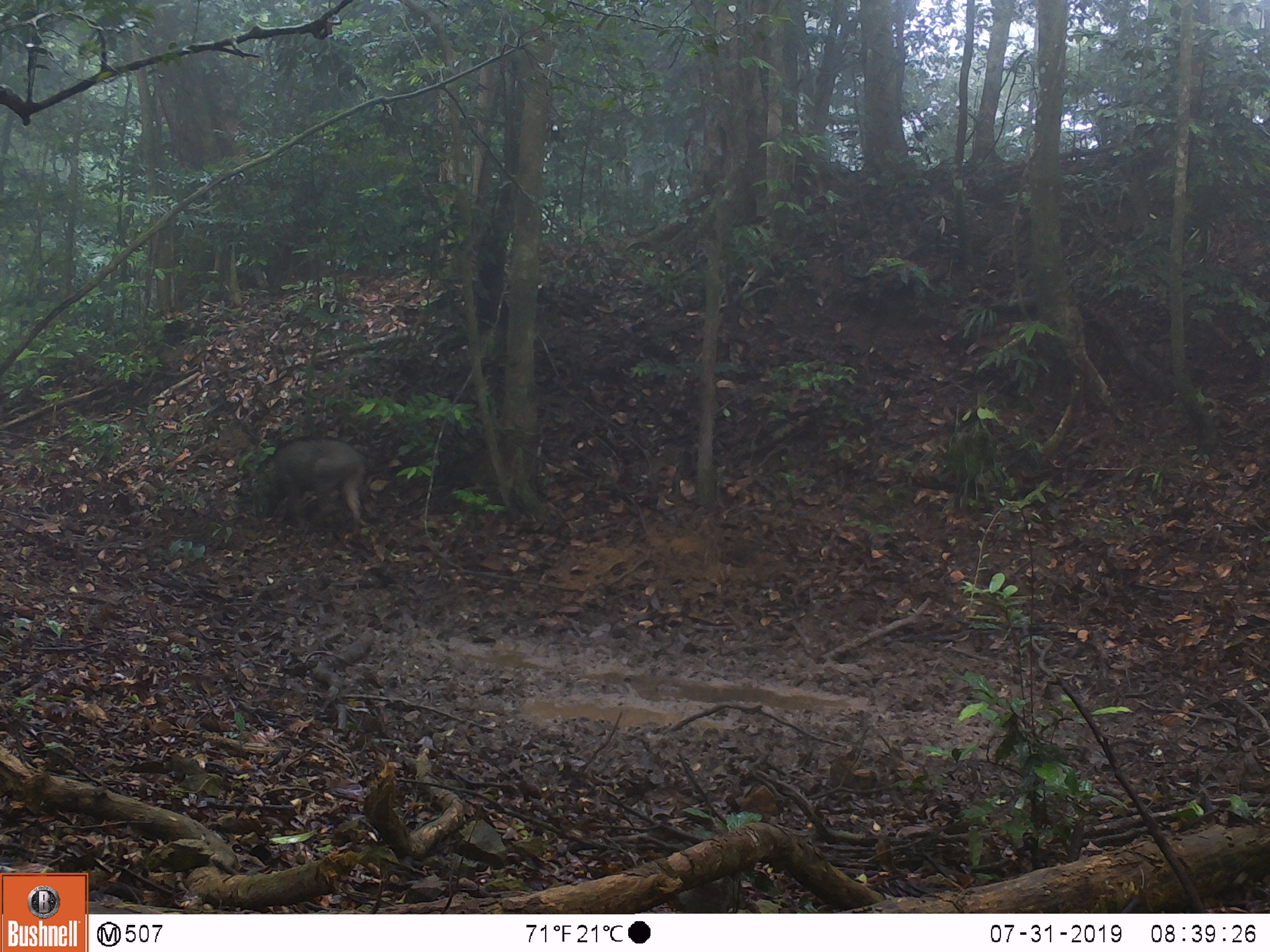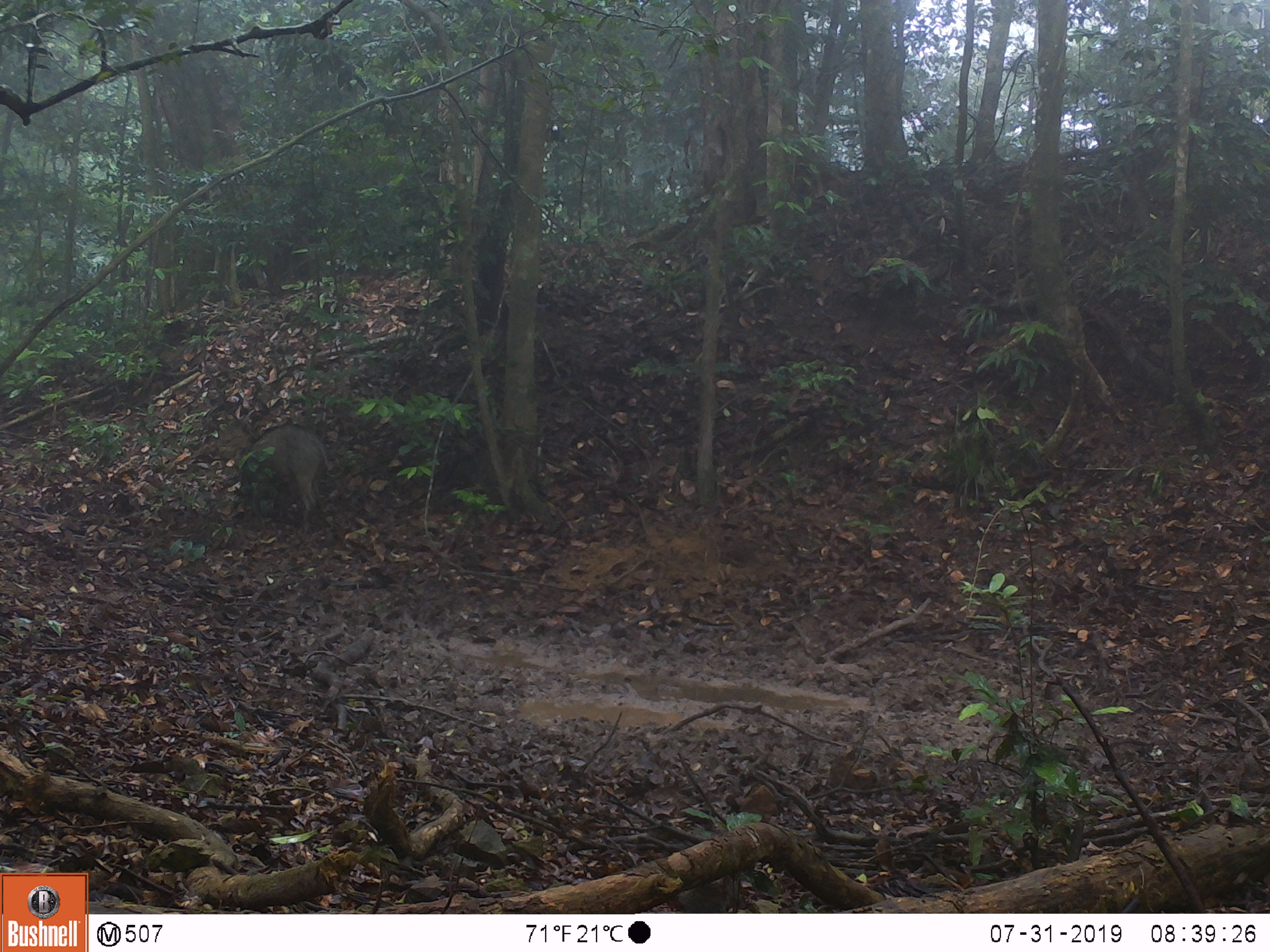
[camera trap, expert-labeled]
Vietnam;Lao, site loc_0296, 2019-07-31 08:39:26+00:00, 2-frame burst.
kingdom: Animalia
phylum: Chordata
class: Mammalia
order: Artiodactyla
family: Suidae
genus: Sus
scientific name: Sus scrofa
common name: eurasian wild pig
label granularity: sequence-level